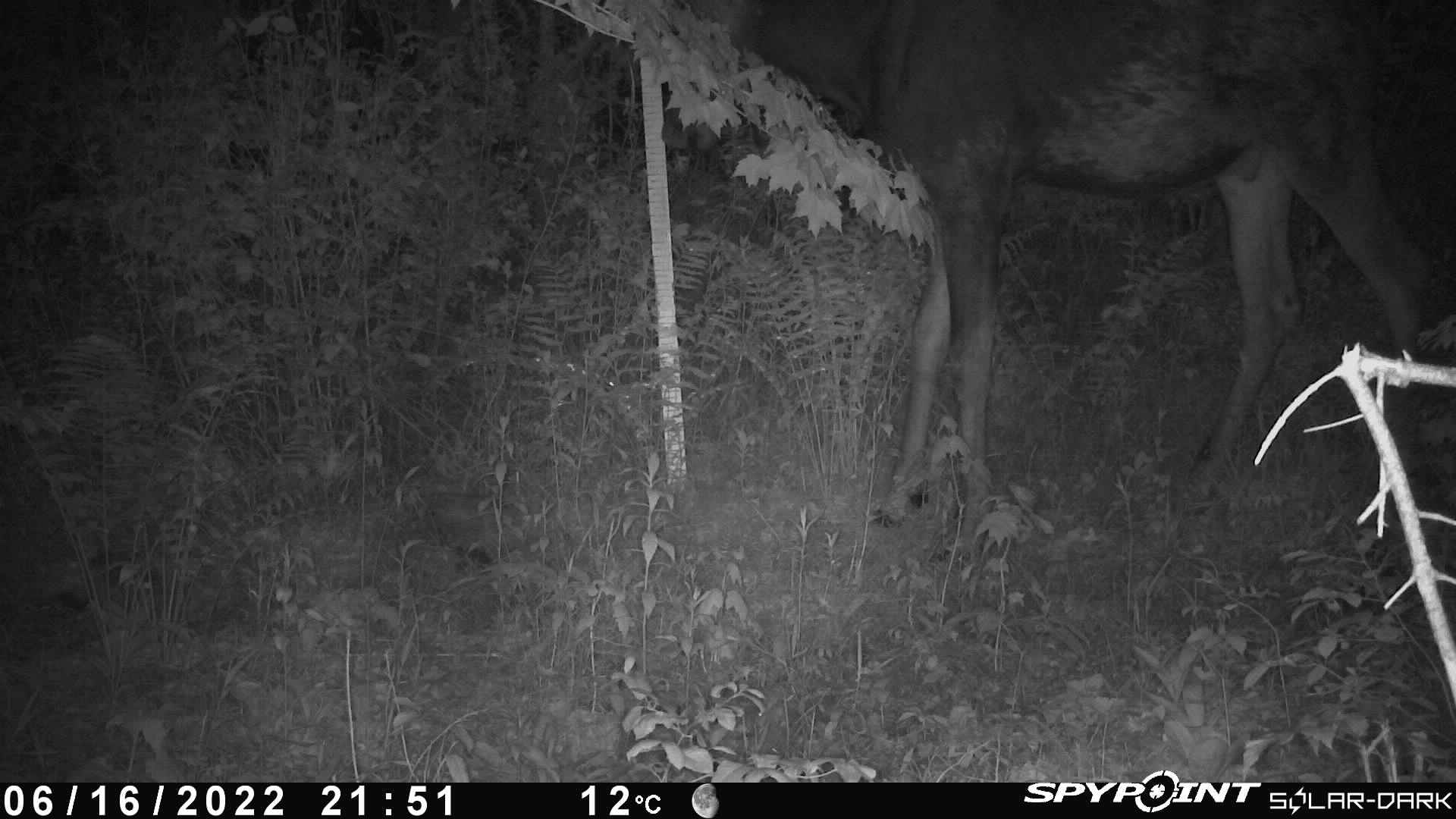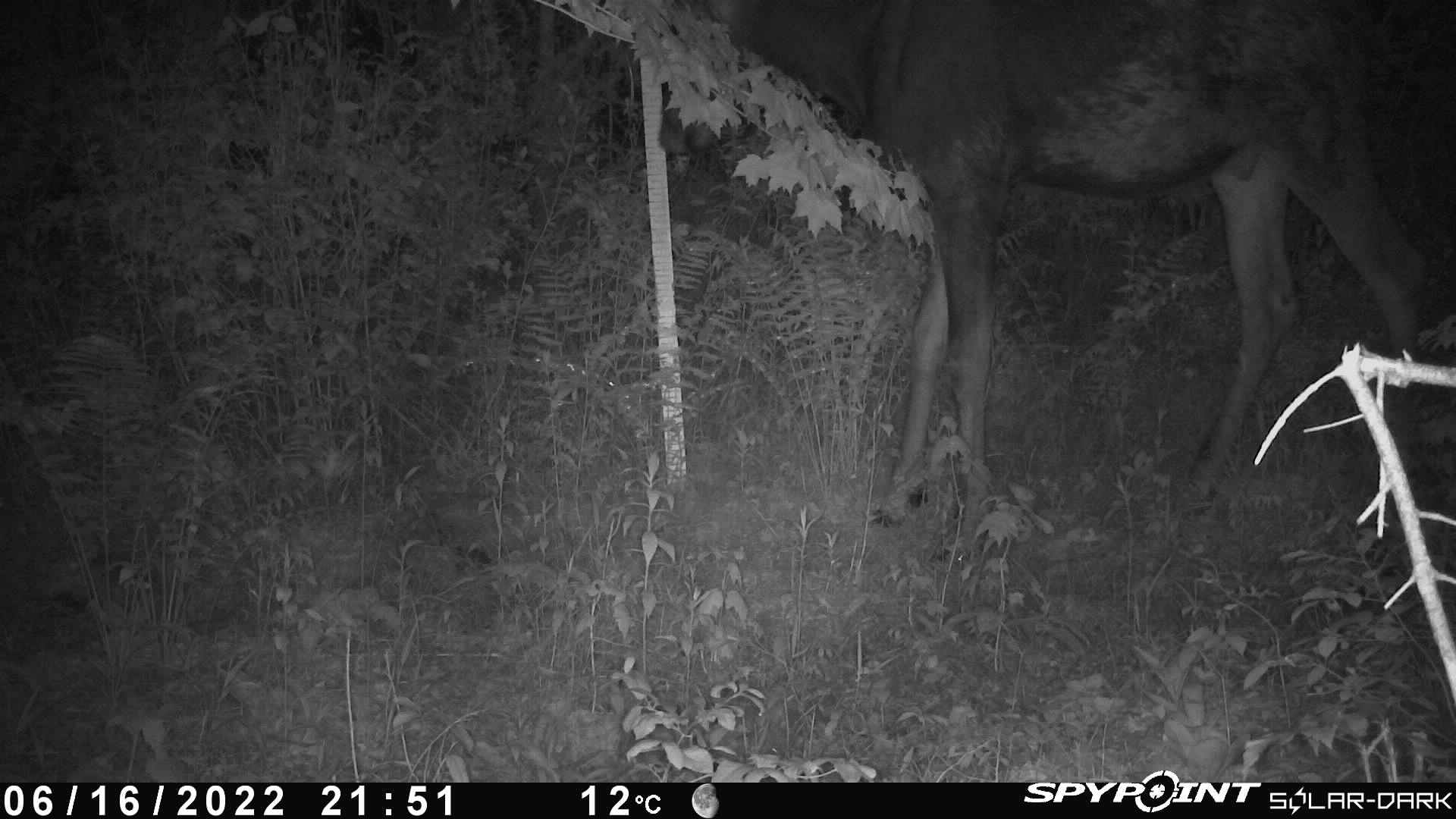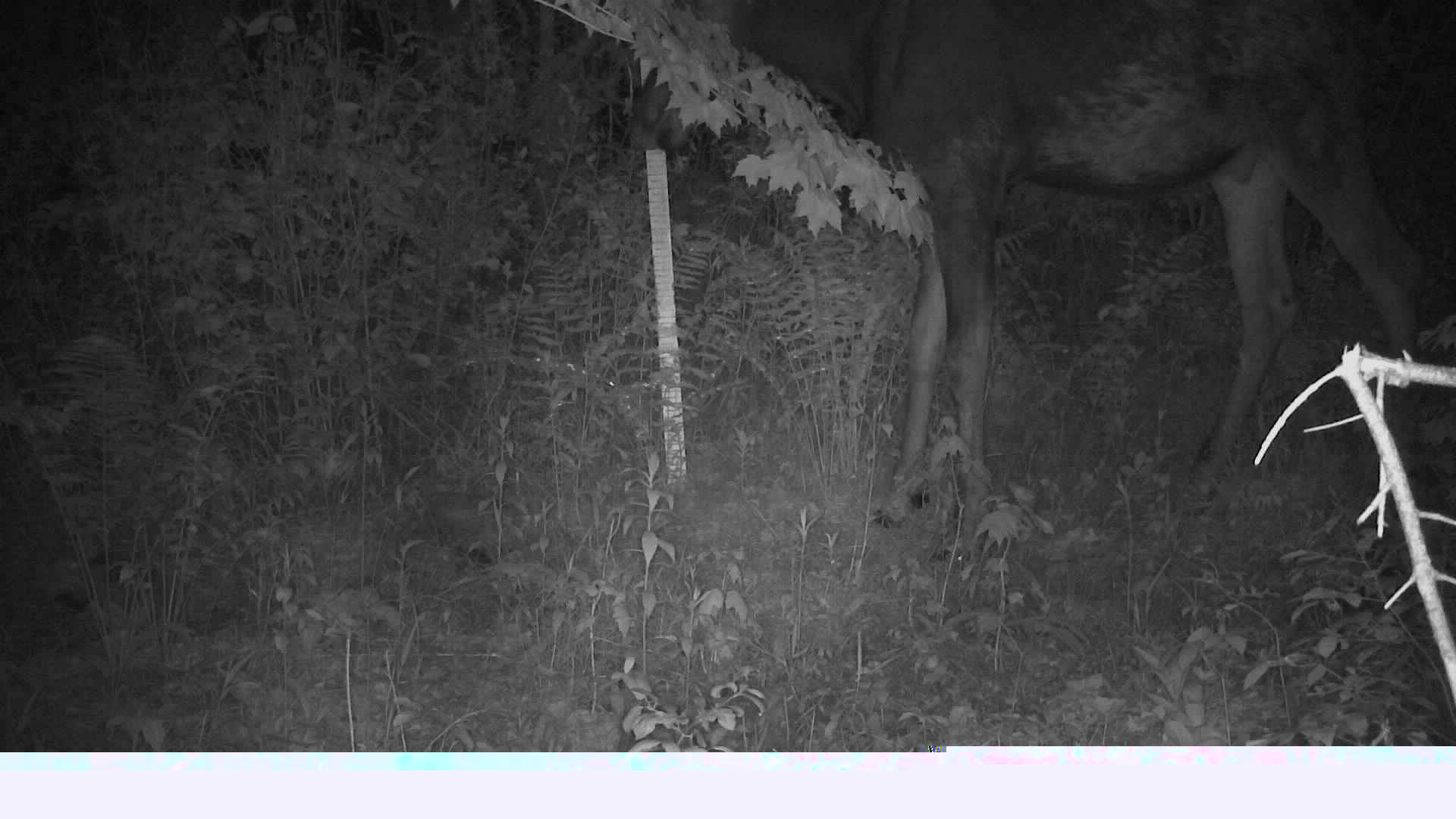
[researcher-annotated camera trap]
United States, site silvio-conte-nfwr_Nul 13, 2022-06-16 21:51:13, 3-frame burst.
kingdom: Animalia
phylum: Chordata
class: Mammalia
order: Artiodactyla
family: Cervidae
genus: Alces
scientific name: Alces alces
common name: moose